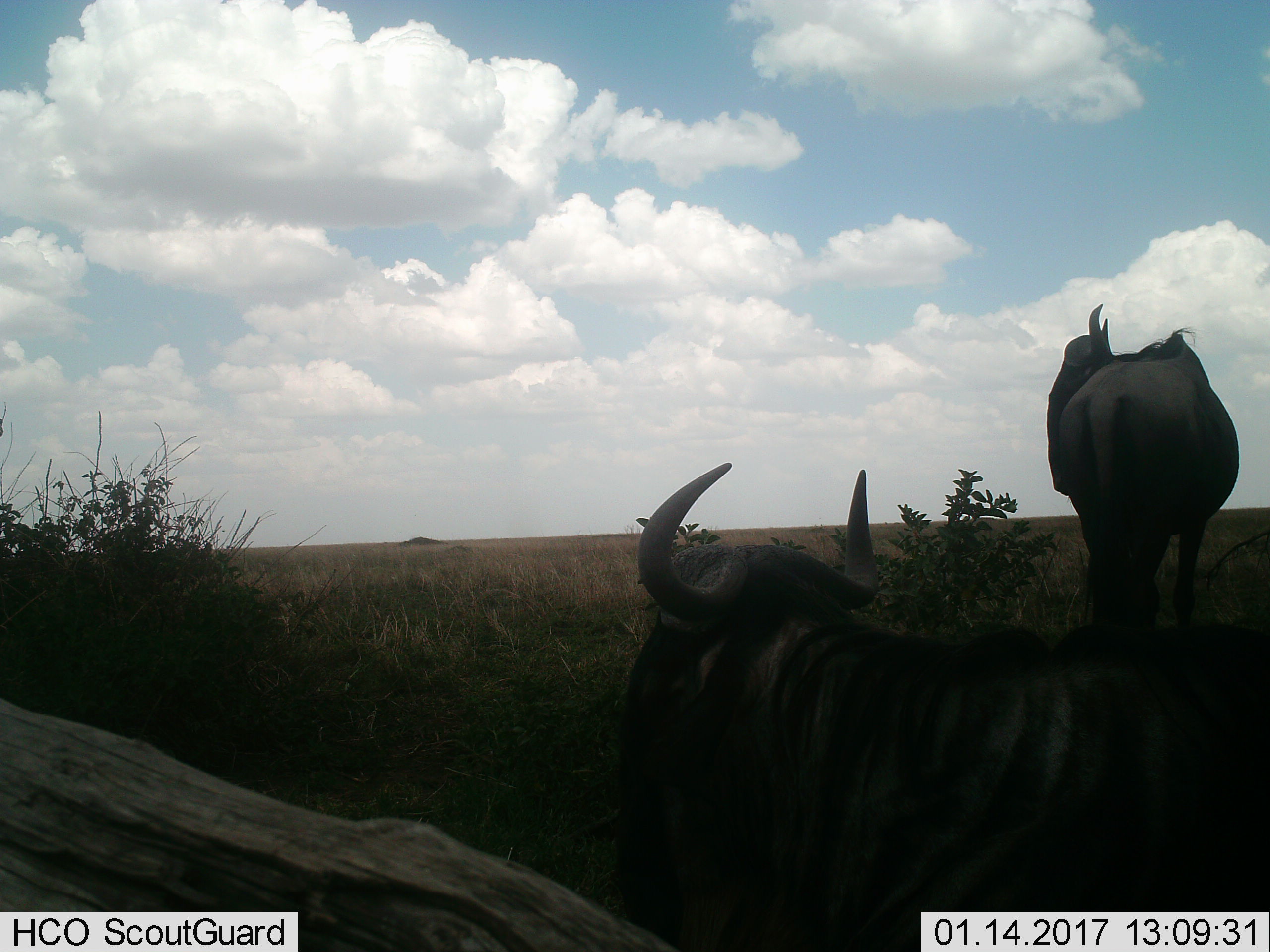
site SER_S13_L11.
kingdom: Animalia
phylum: Chordata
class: Mammalia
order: Artiodactyla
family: Bovidae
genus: Connochaetes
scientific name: Connochaetes taurinus taurinus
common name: blue wildebeest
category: wildebeestblue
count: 2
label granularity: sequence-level